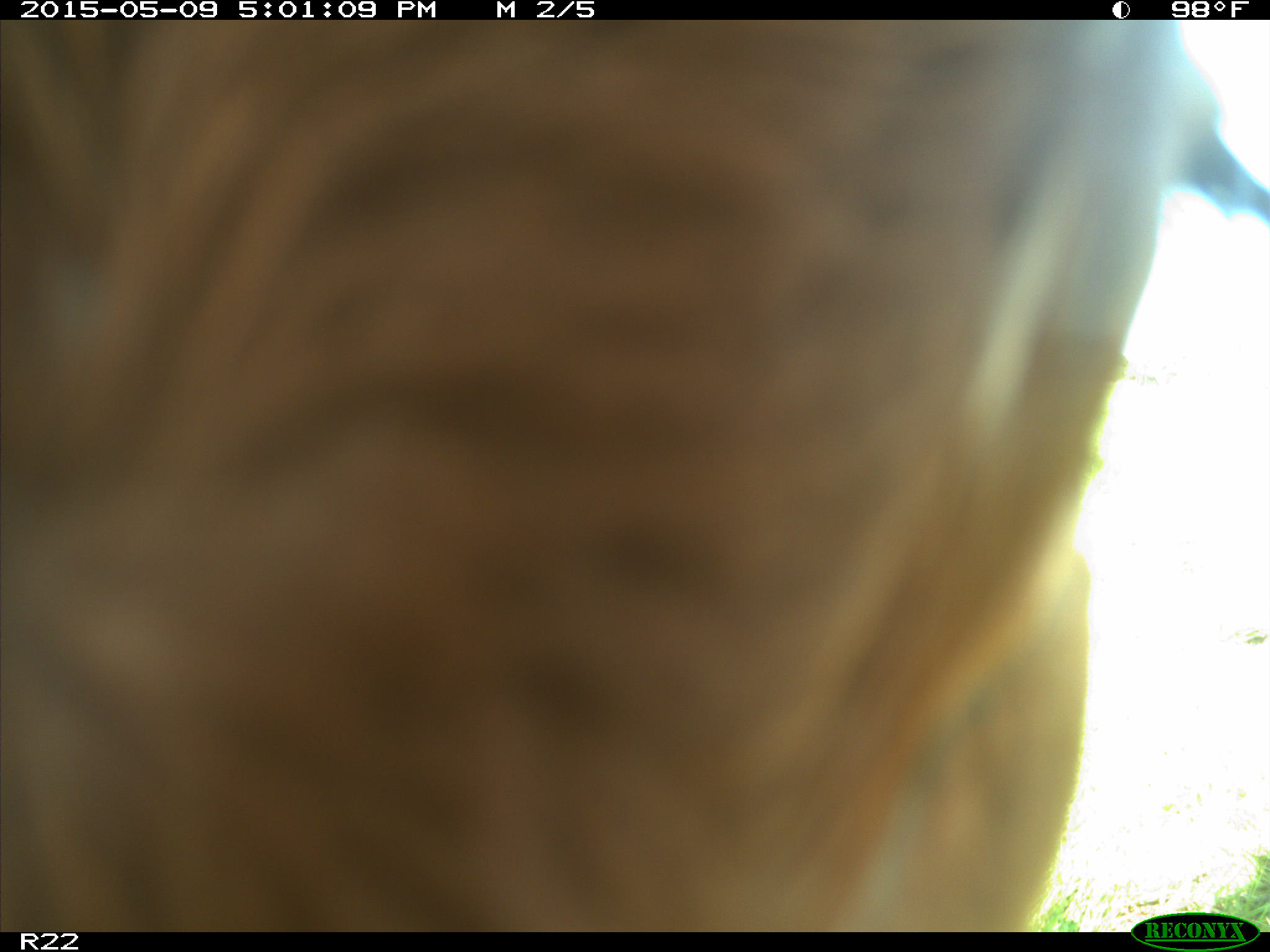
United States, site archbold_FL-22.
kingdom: Animalia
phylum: Chordata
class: Mammalia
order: Artiodactyla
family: Bovidae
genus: Bos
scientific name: Bos taurus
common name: domestic cow